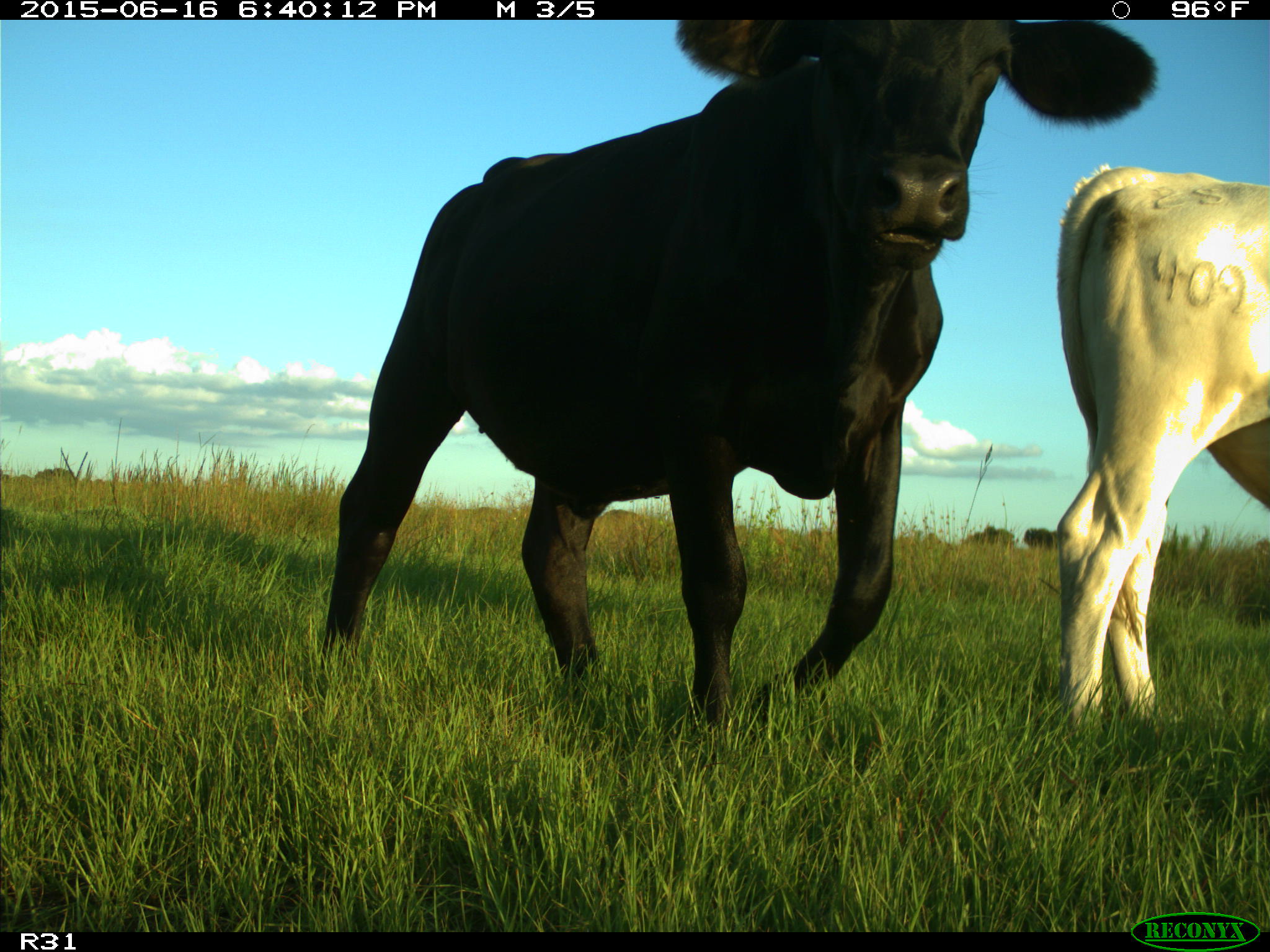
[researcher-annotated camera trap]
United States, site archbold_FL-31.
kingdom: Animalia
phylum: Chordata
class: Mammalia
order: Artiodactyla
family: Bovidae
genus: Bos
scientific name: Bos taurus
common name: domestic cow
Bos taurus (domestic cow).